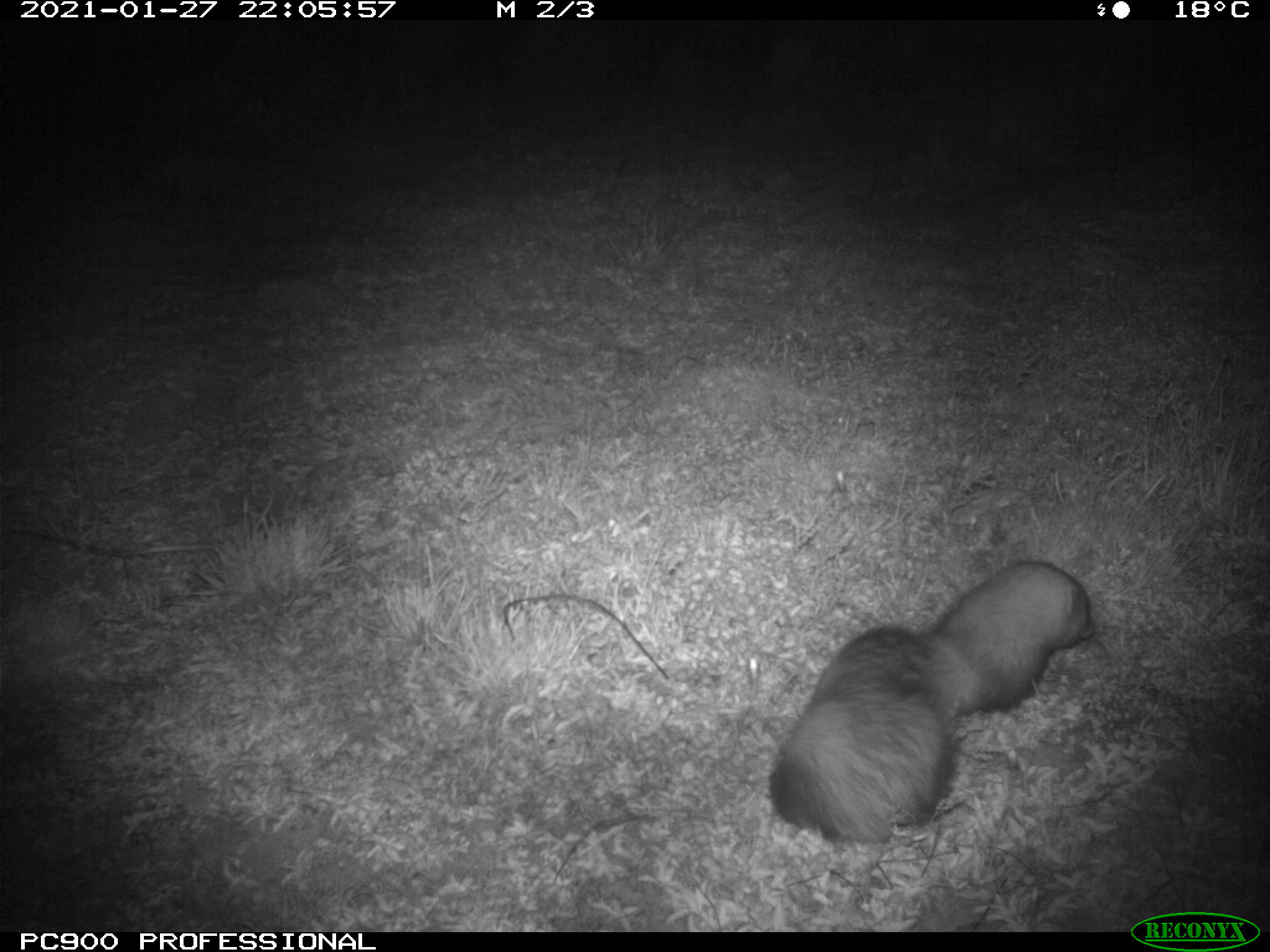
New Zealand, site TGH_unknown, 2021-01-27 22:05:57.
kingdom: Animalia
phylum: Chordata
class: Mammalia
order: Carnivora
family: Mustelidae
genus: Mustela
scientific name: Mustela furo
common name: ferret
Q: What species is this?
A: Ferret (Mustela furo).